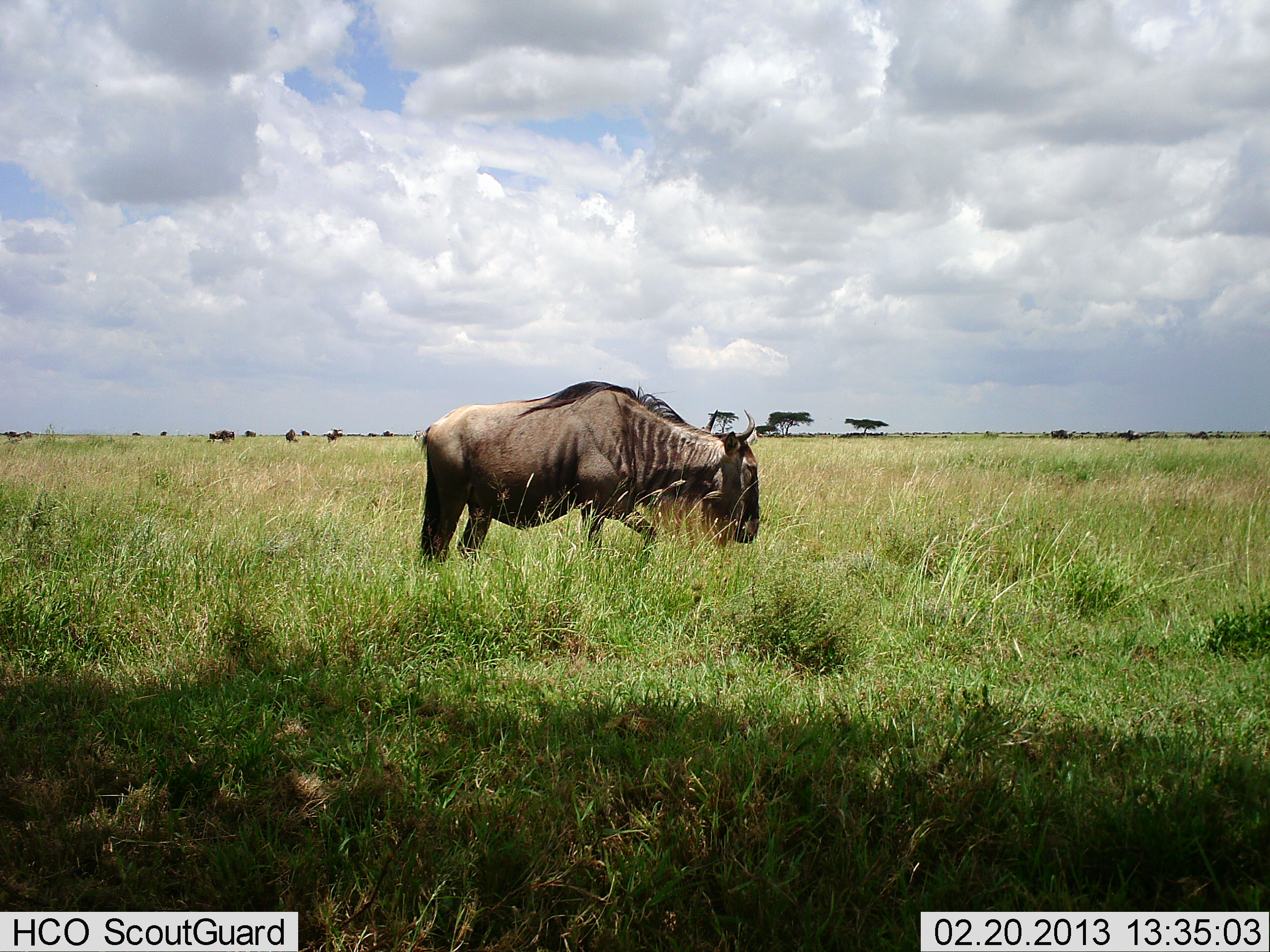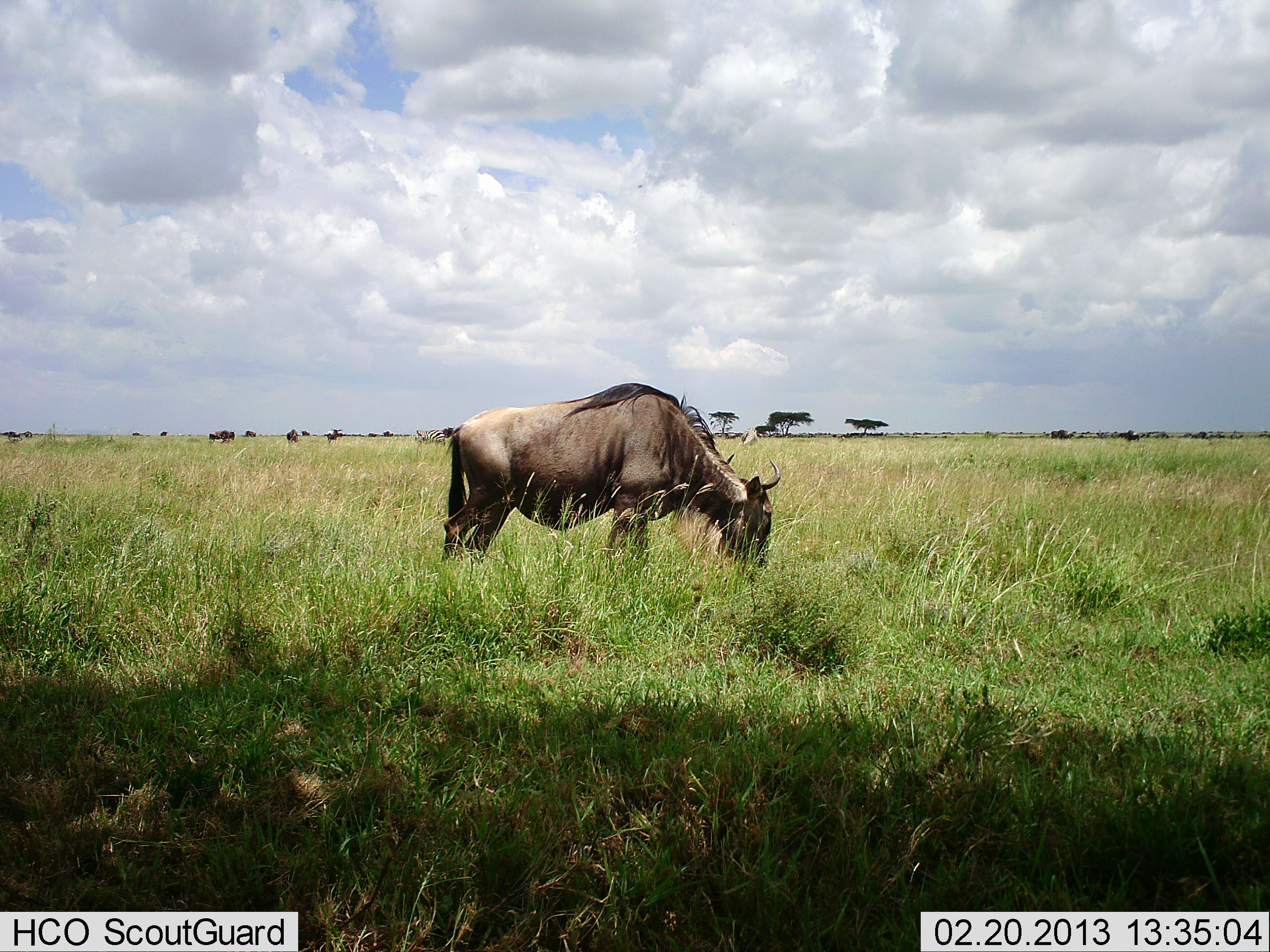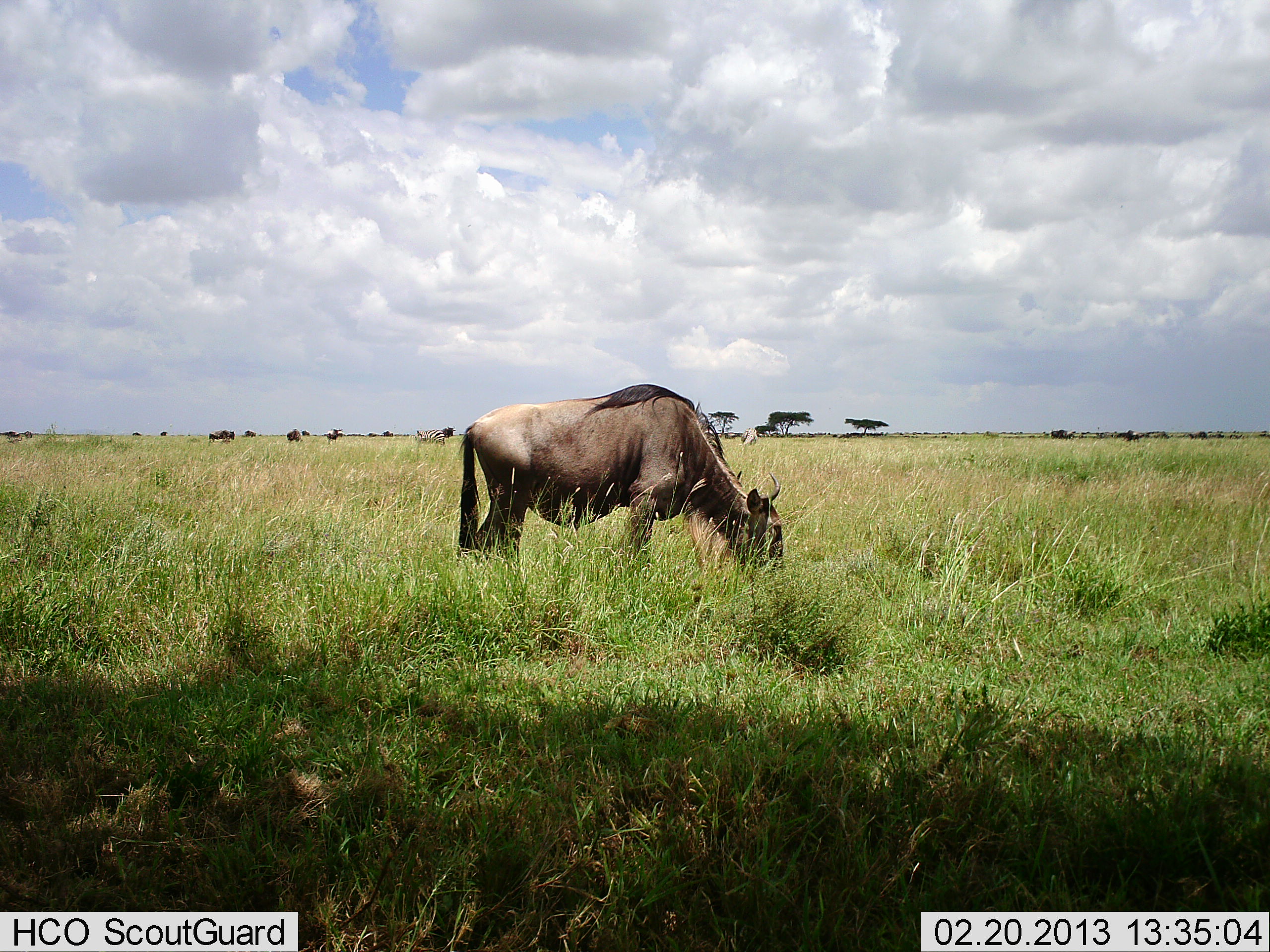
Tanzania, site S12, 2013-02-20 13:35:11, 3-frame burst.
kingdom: Animalia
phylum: Chordata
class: Mammalia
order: Artiodactyla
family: Bovidae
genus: Connochaetes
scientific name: Connochaetes taurinus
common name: blue wildebeest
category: wildebeest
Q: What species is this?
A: Wildebeest (blue wildebeest) (Connochaetes taurinus).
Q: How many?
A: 1.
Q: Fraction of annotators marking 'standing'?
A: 29%.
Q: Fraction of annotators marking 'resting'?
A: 0%.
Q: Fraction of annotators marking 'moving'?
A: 0%.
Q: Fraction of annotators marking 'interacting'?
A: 0%.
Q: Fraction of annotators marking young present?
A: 0%.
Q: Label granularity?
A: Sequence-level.